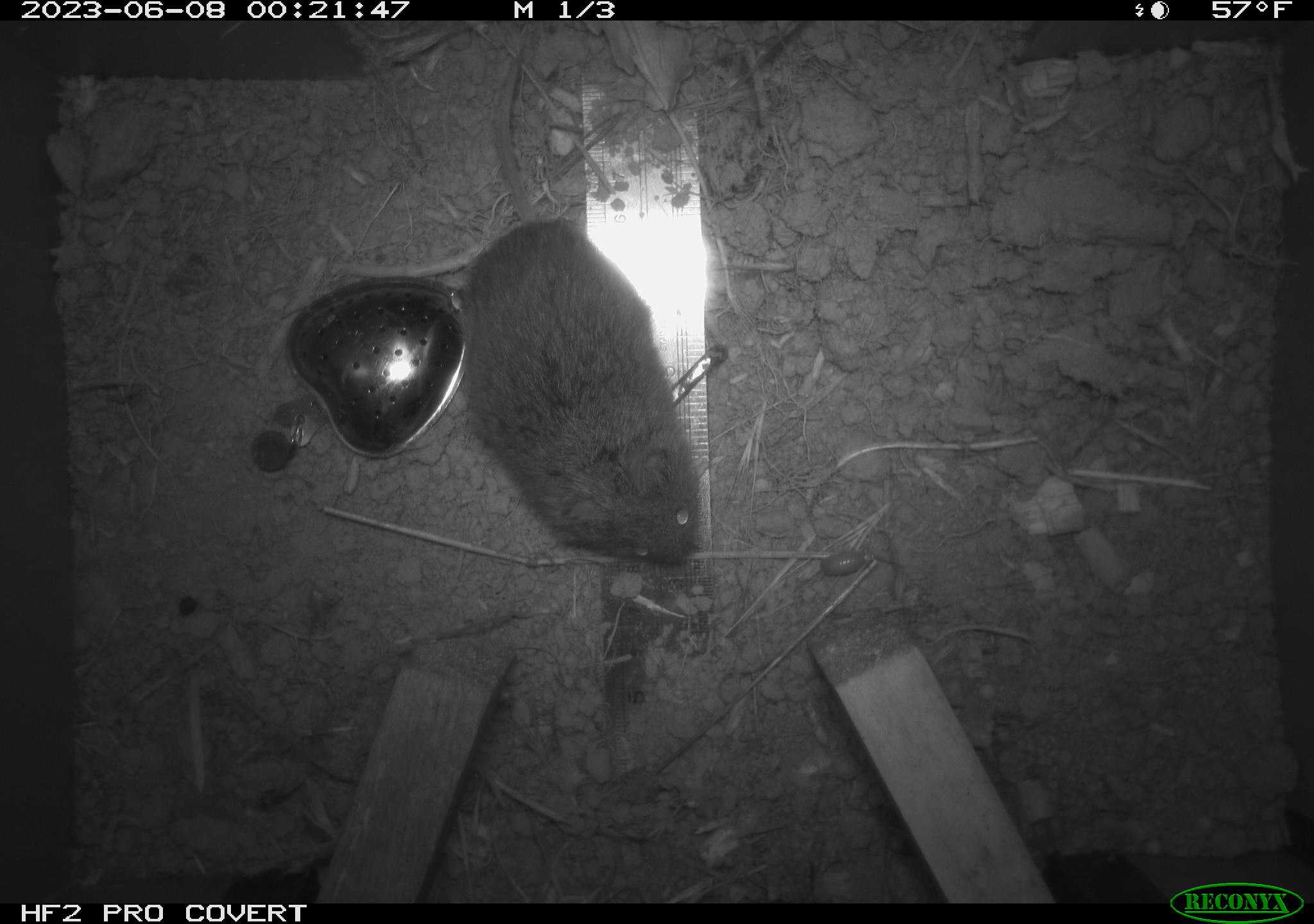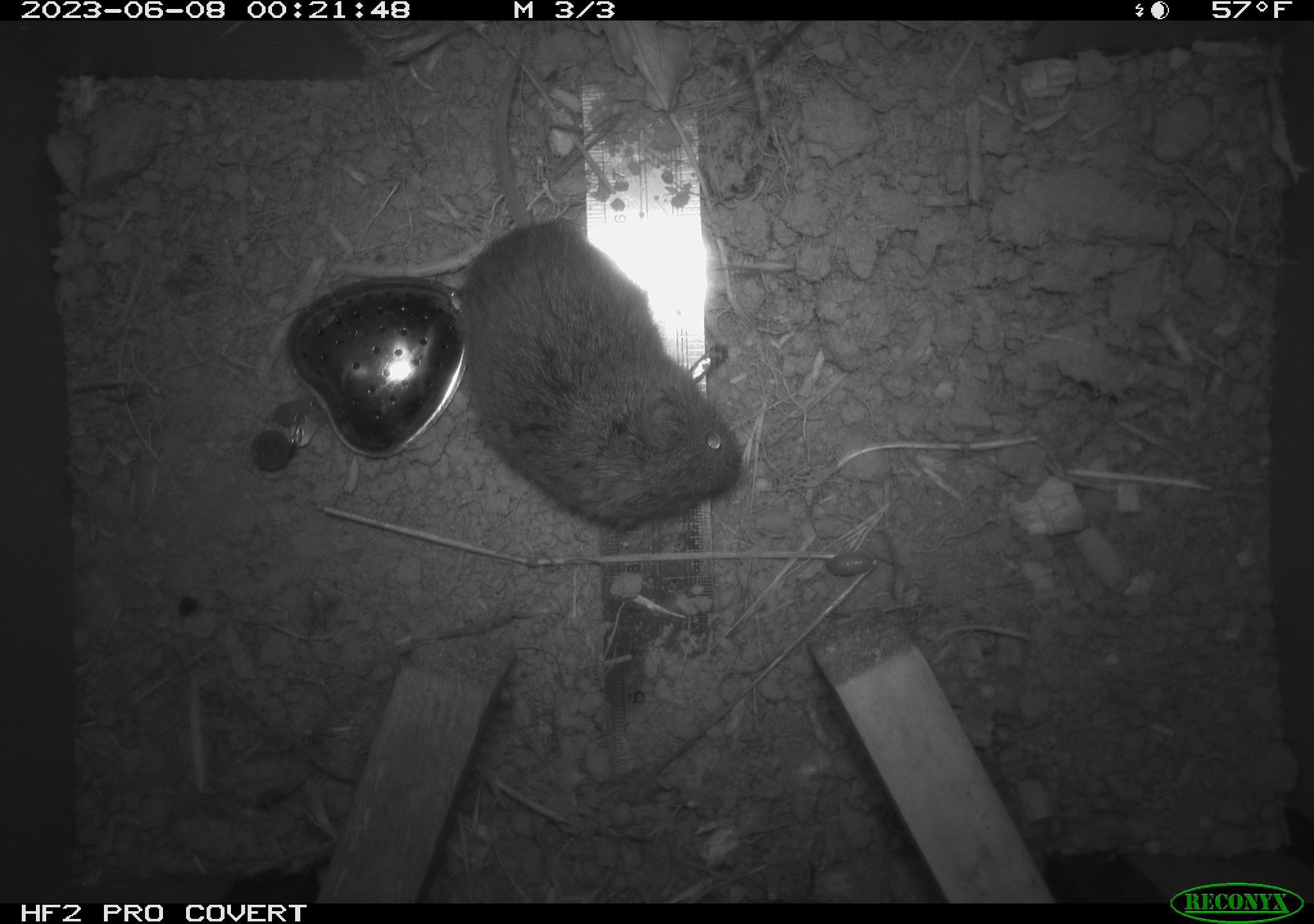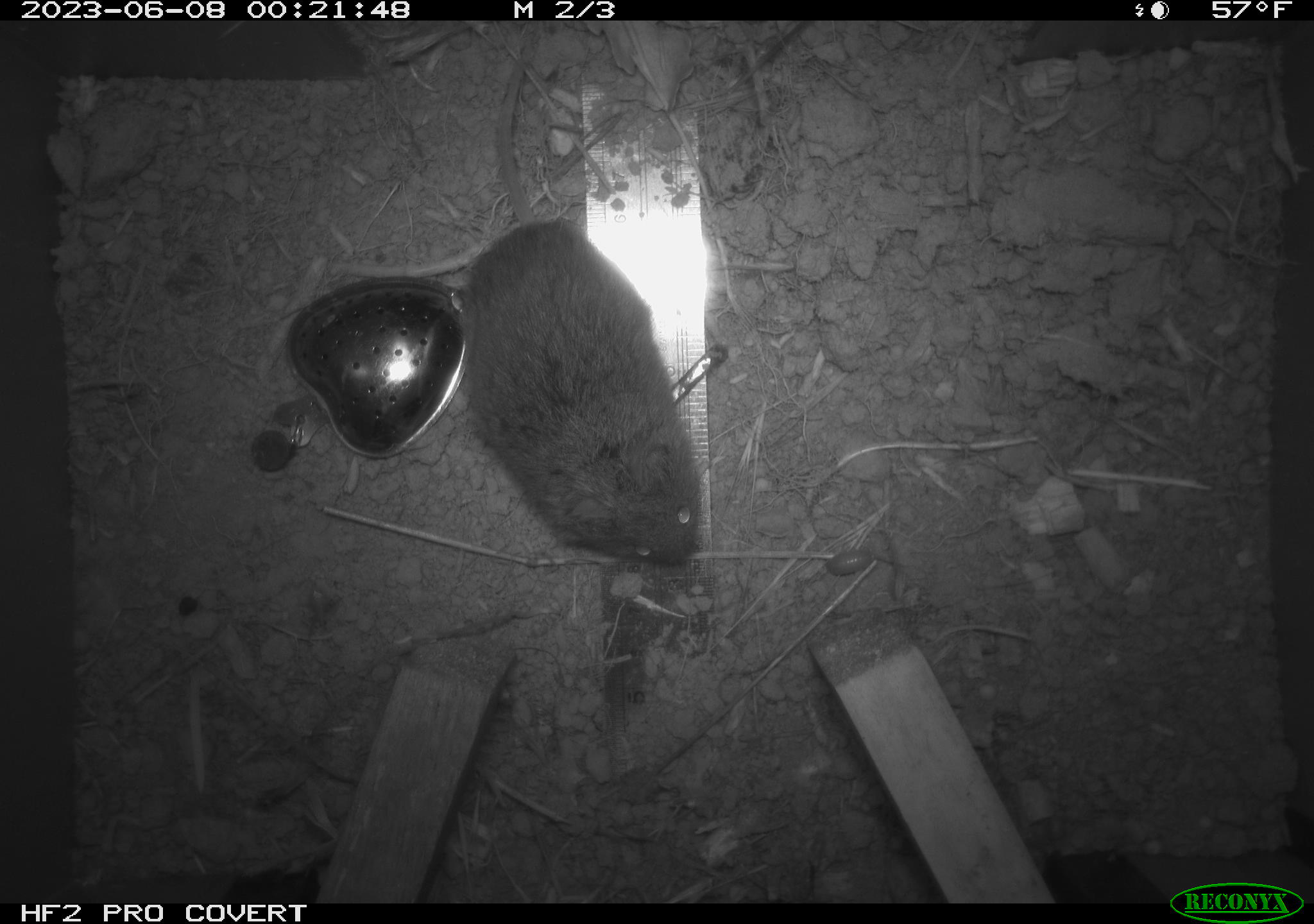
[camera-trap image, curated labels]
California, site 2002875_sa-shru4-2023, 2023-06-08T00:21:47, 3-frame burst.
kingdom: Animalia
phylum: Chordata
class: Mammalia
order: Rodentia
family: Cricetidae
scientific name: Arvicolinae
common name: voles, lemmings, and muskrats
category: arvicolinae subfamily